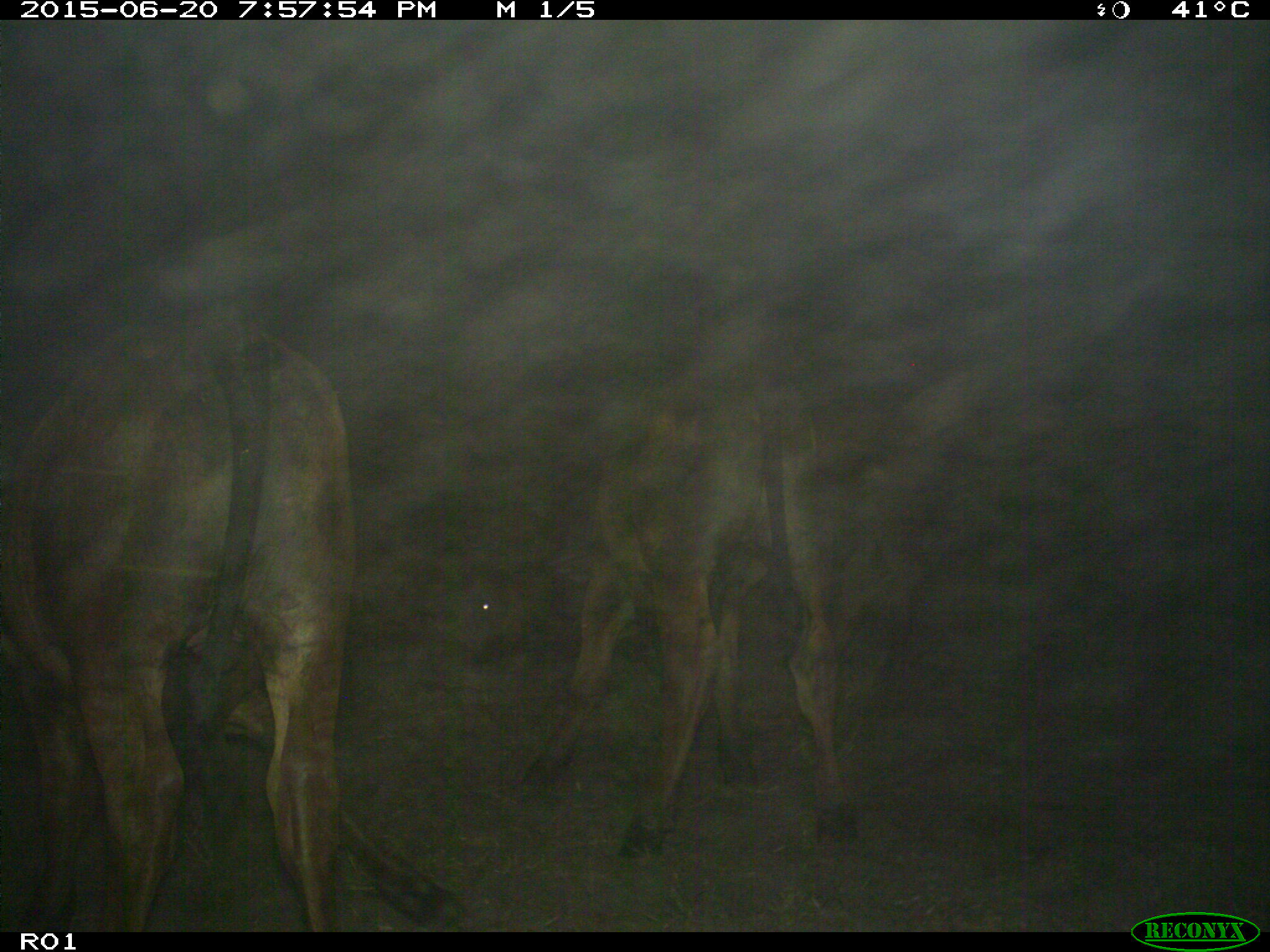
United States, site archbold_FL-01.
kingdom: Animalia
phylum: Chordata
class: Mammalia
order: Artiodactyla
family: Bovidae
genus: Bos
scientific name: Bos taurus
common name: domestic cow